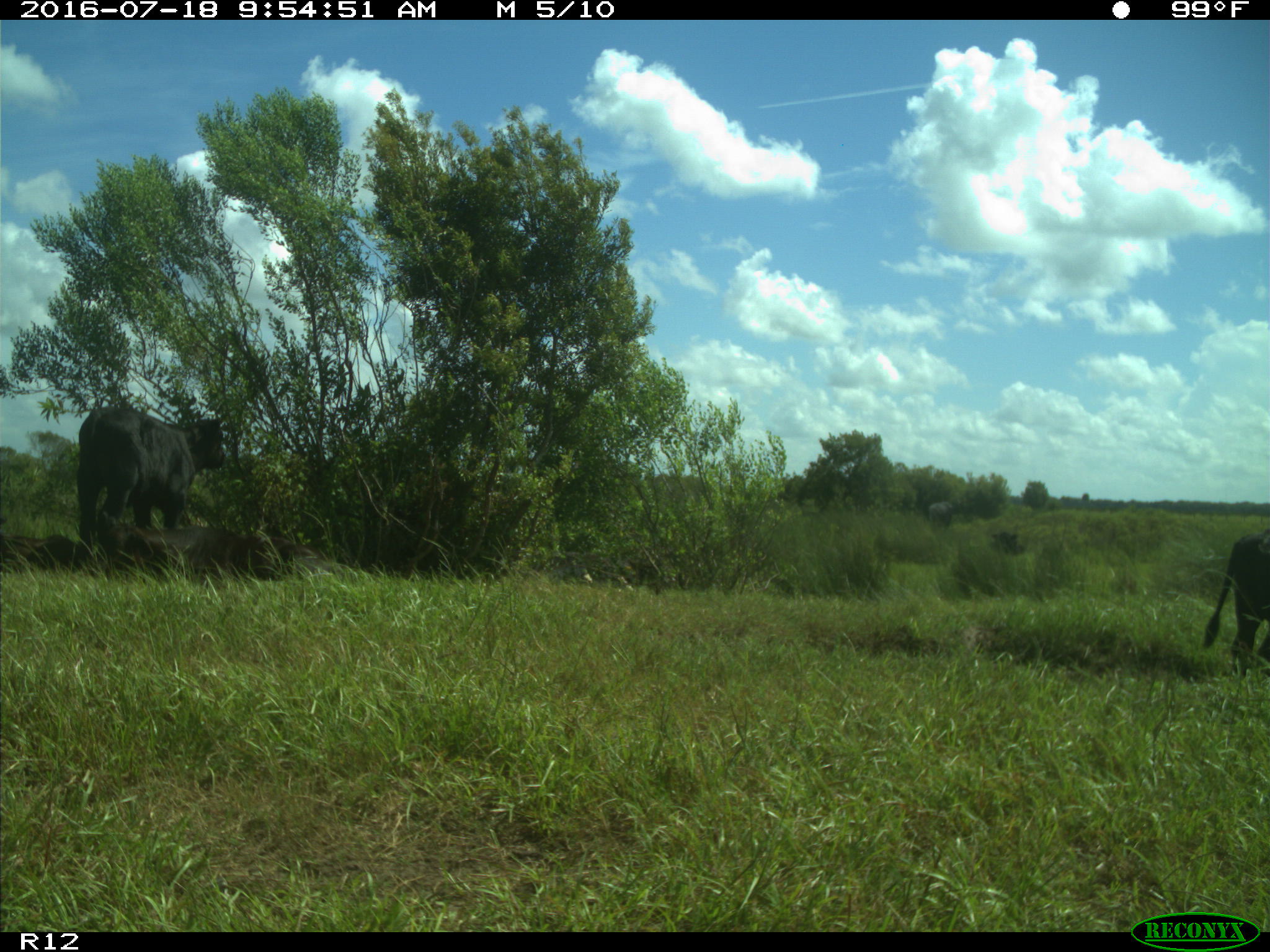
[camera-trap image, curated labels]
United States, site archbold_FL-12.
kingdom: Animalia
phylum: Chordata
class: Mammalia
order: Artiodactyla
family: Bovidae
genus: Bos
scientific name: Bos taurus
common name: domestic cow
Bos taurus (domestic cow).